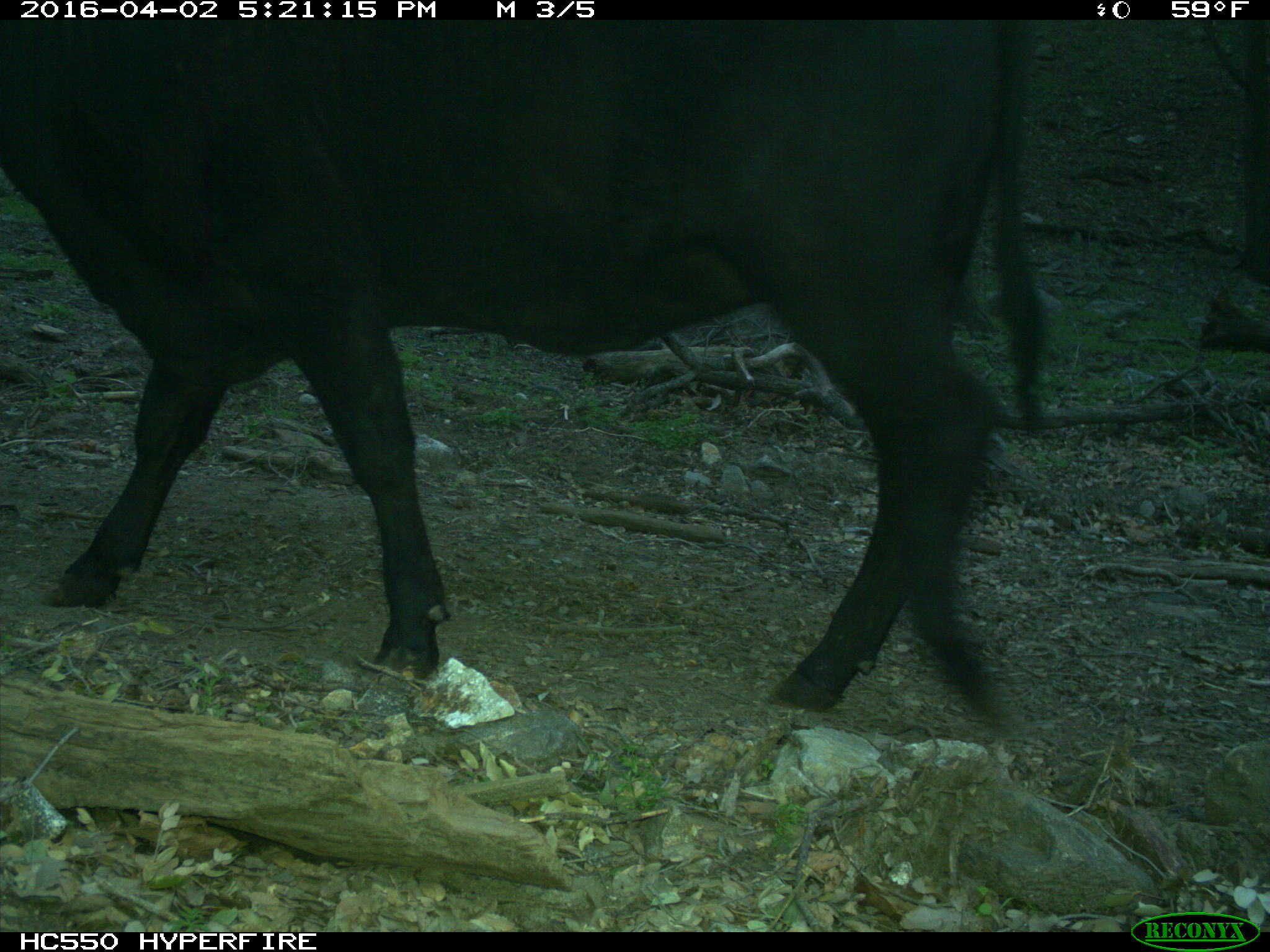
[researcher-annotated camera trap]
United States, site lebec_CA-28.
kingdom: Animalia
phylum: Chordata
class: Mammalia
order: Artiodactyla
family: Bovidae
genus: Bos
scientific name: Bos taurus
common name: domestic cow